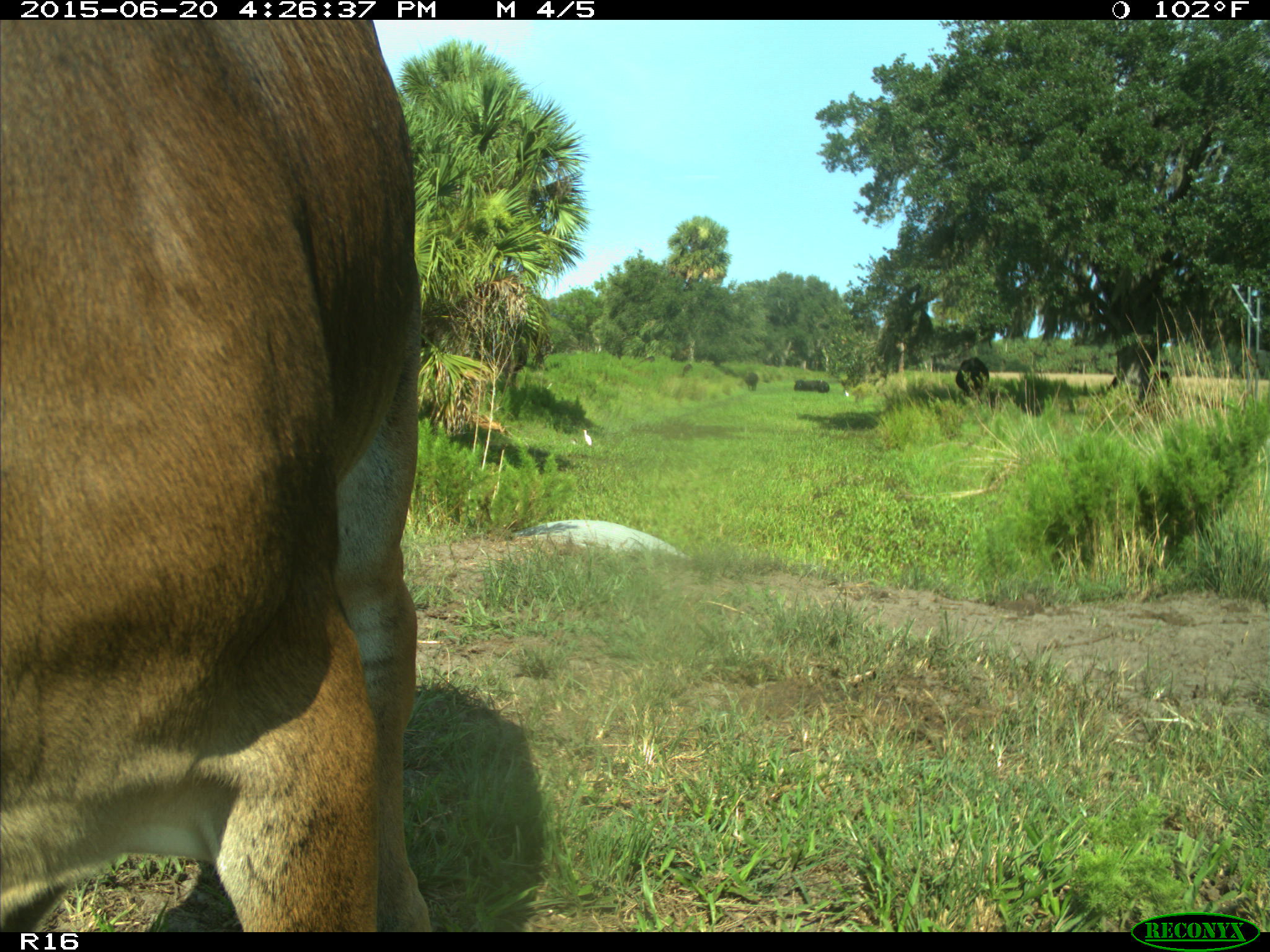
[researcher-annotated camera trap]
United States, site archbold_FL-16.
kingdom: Animalia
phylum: Chordata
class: Mammalia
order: Artiodactyla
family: Bovidae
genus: Bos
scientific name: Bos taurus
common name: domestic cow